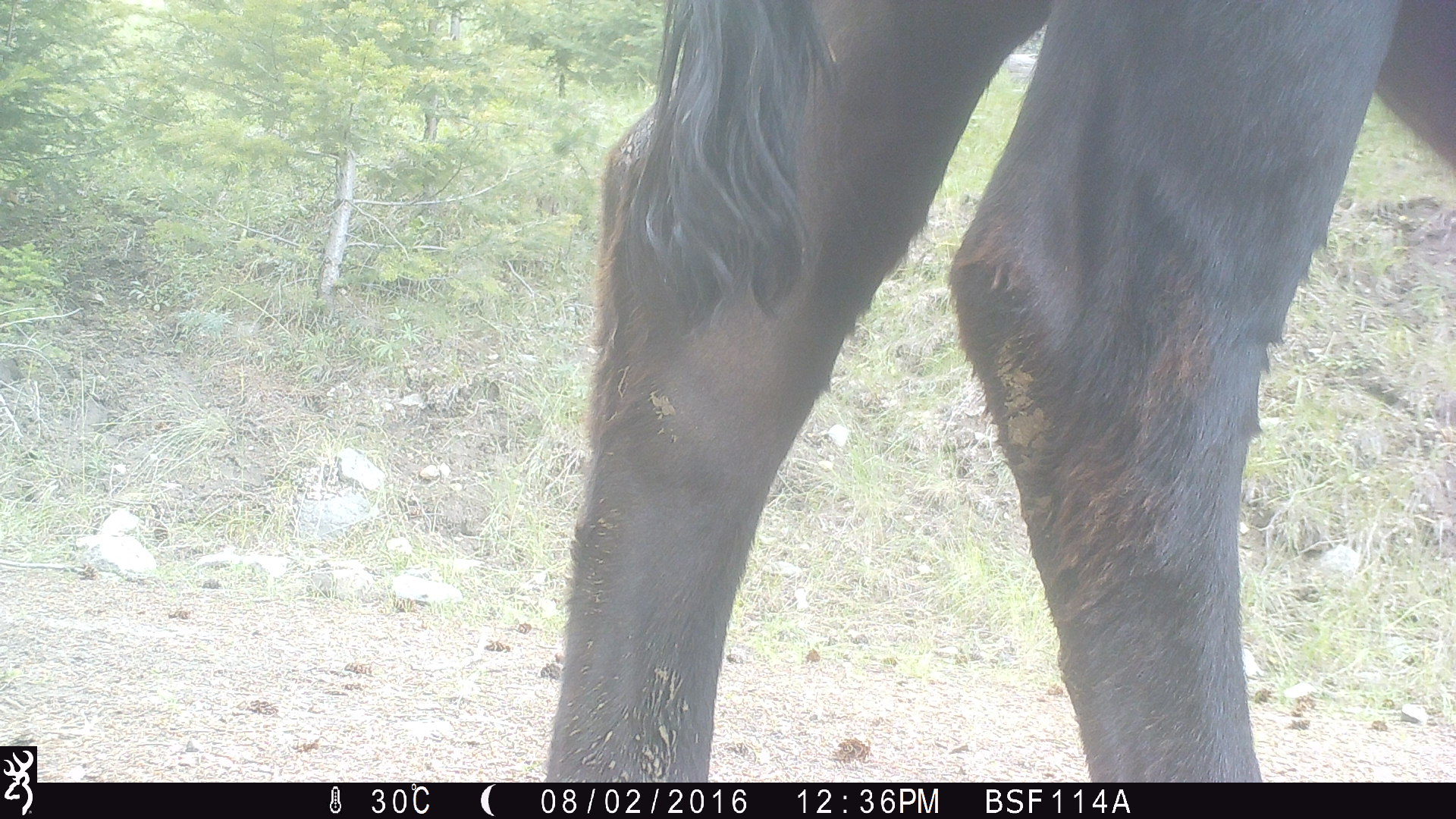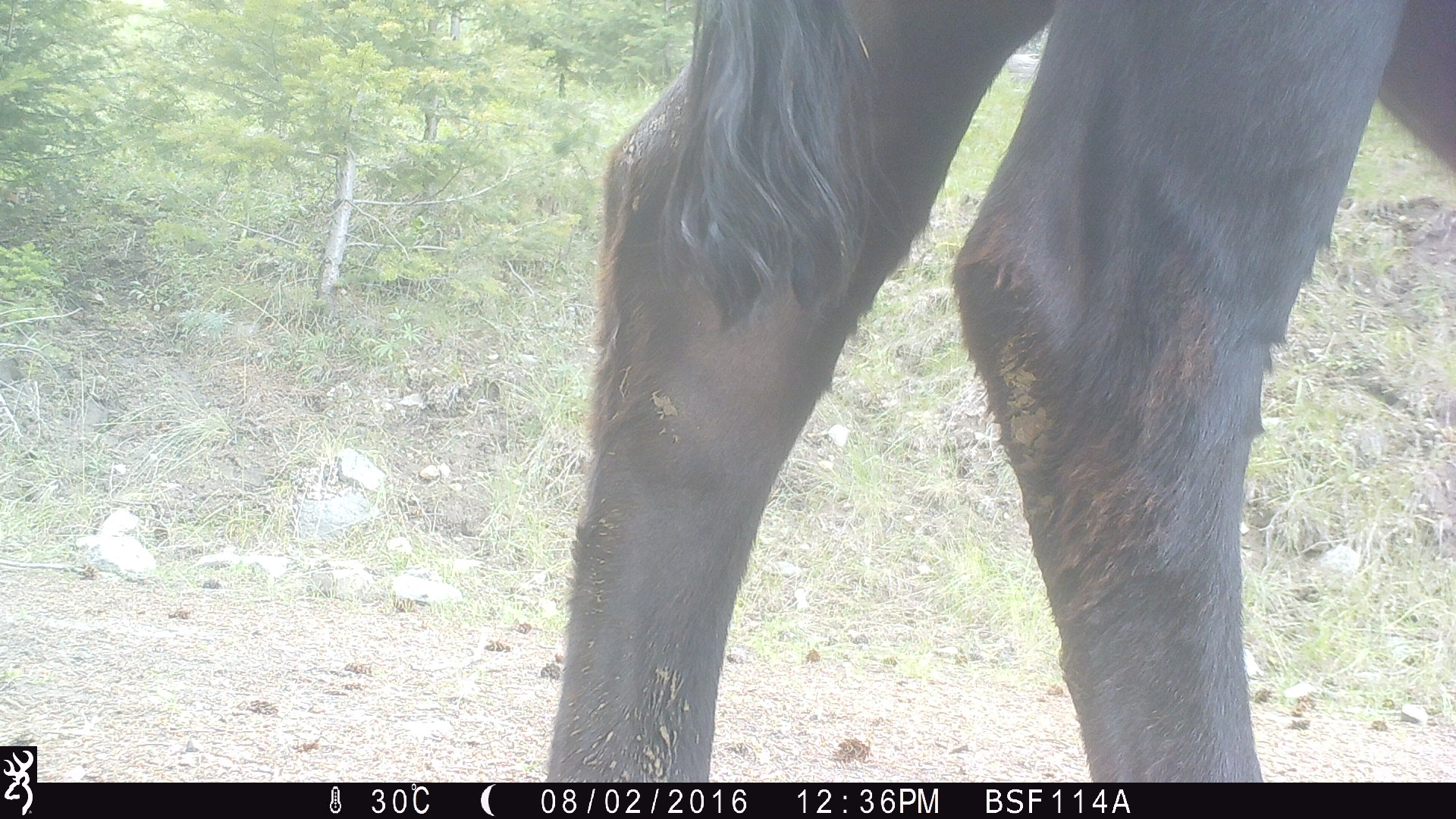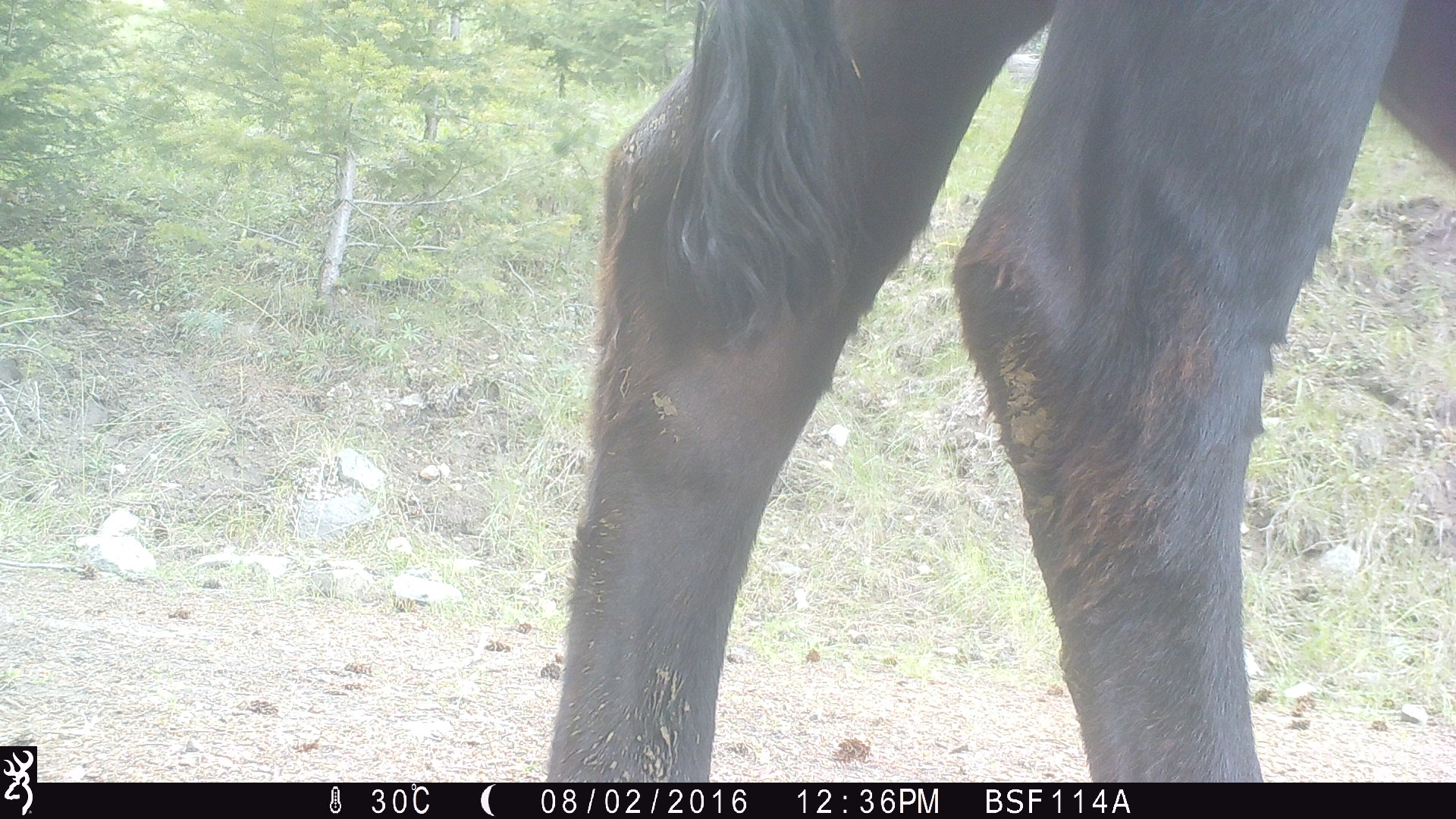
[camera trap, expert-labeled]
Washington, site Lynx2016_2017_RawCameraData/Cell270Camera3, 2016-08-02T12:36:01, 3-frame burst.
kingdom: Animalia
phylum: Chordata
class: Mammalia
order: Artiodactyla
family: Bovidae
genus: Bos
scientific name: Bos taurus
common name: domestic cattle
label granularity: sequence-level